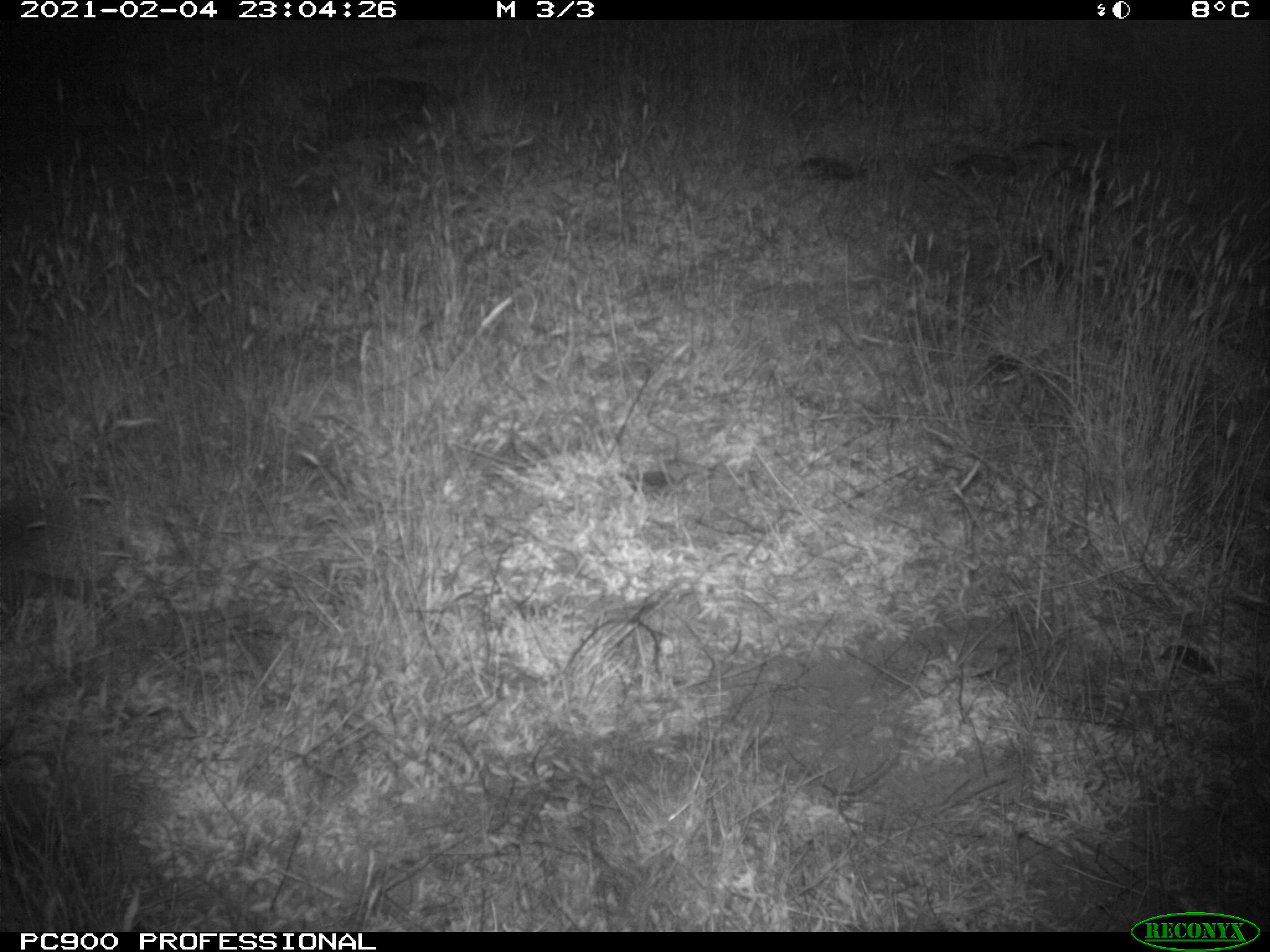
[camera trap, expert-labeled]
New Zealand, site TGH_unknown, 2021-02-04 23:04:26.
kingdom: Animalia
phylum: Chordata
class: Mammalia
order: Eulipotyphla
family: Erinaceidae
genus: Erinaceus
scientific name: Erinaceus europaeus europaeus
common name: european hedgehog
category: hedgehog